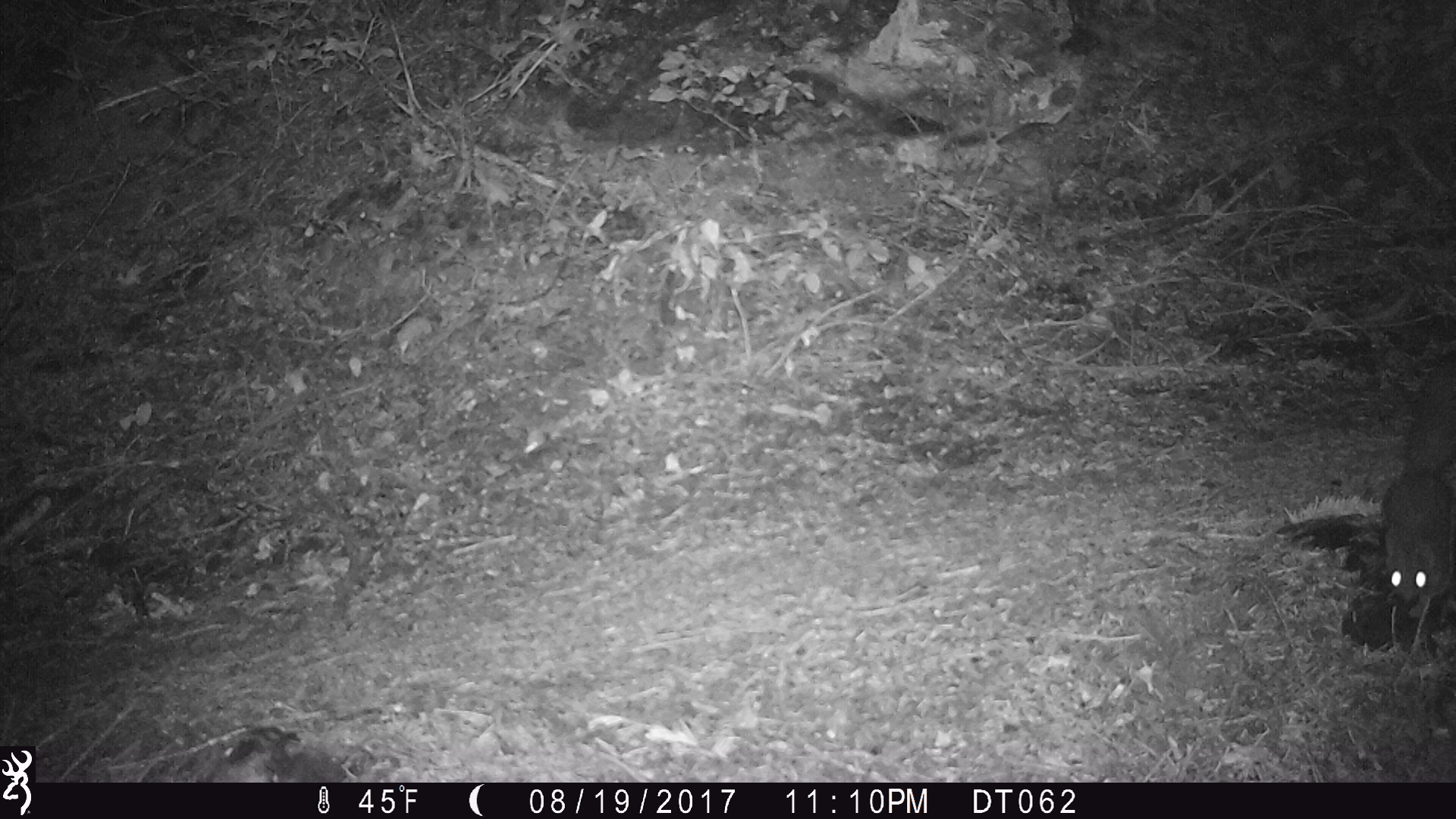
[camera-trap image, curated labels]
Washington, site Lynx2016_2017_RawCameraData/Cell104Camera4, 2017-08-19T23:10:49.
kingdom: Animalia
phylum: Chordata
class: Mammalia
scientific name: Mammalia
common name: small mammal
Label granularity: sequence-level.